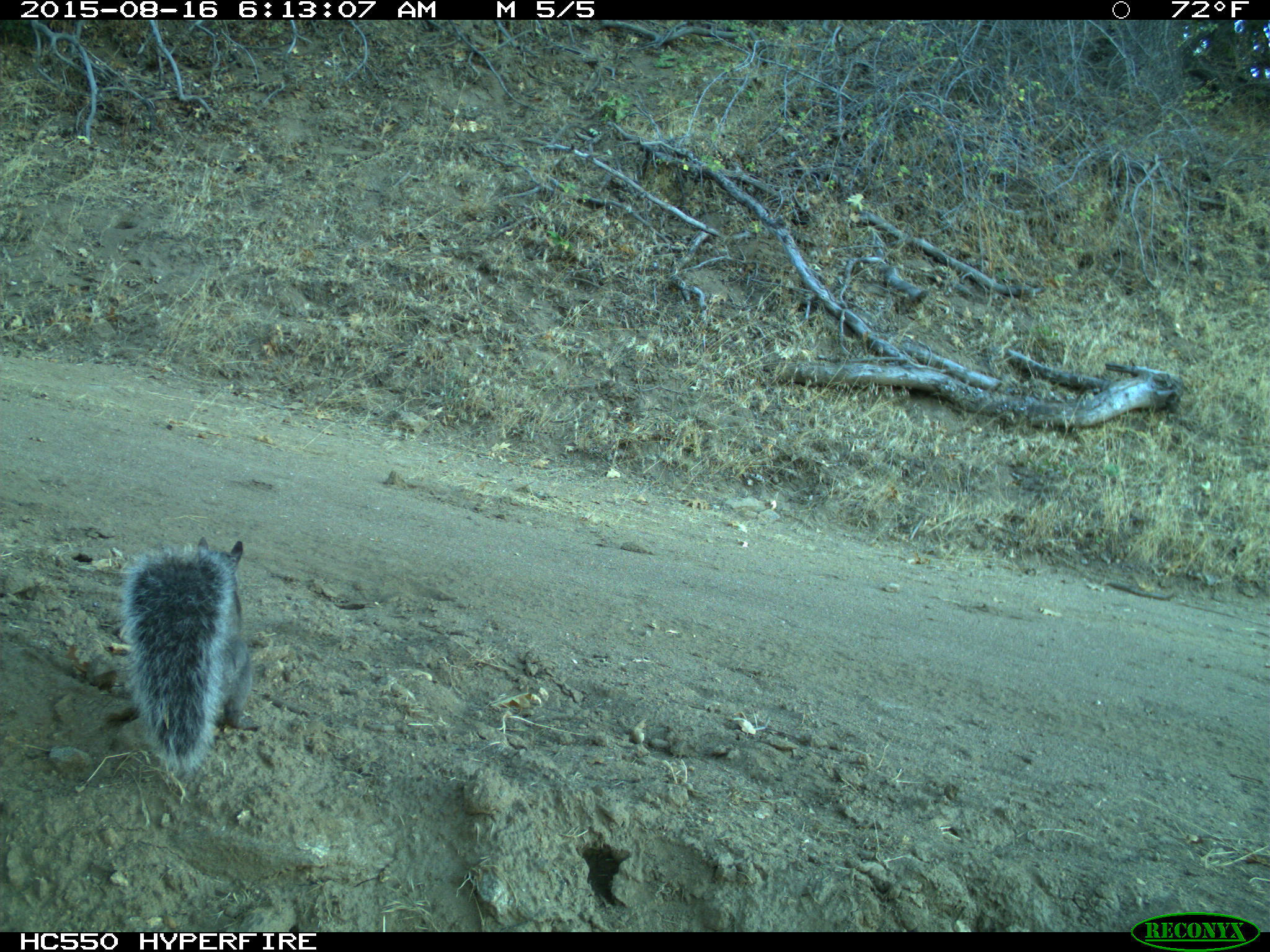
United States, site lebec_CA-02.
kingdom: Animalia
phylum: Chordata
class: Mammalia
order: Rodentia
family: Sciuridae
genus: Sciurus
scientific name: Sciurus carolinensis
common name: eastern gray squirrel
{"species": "Sciurus carolinensis (eastern gray squirrel)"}